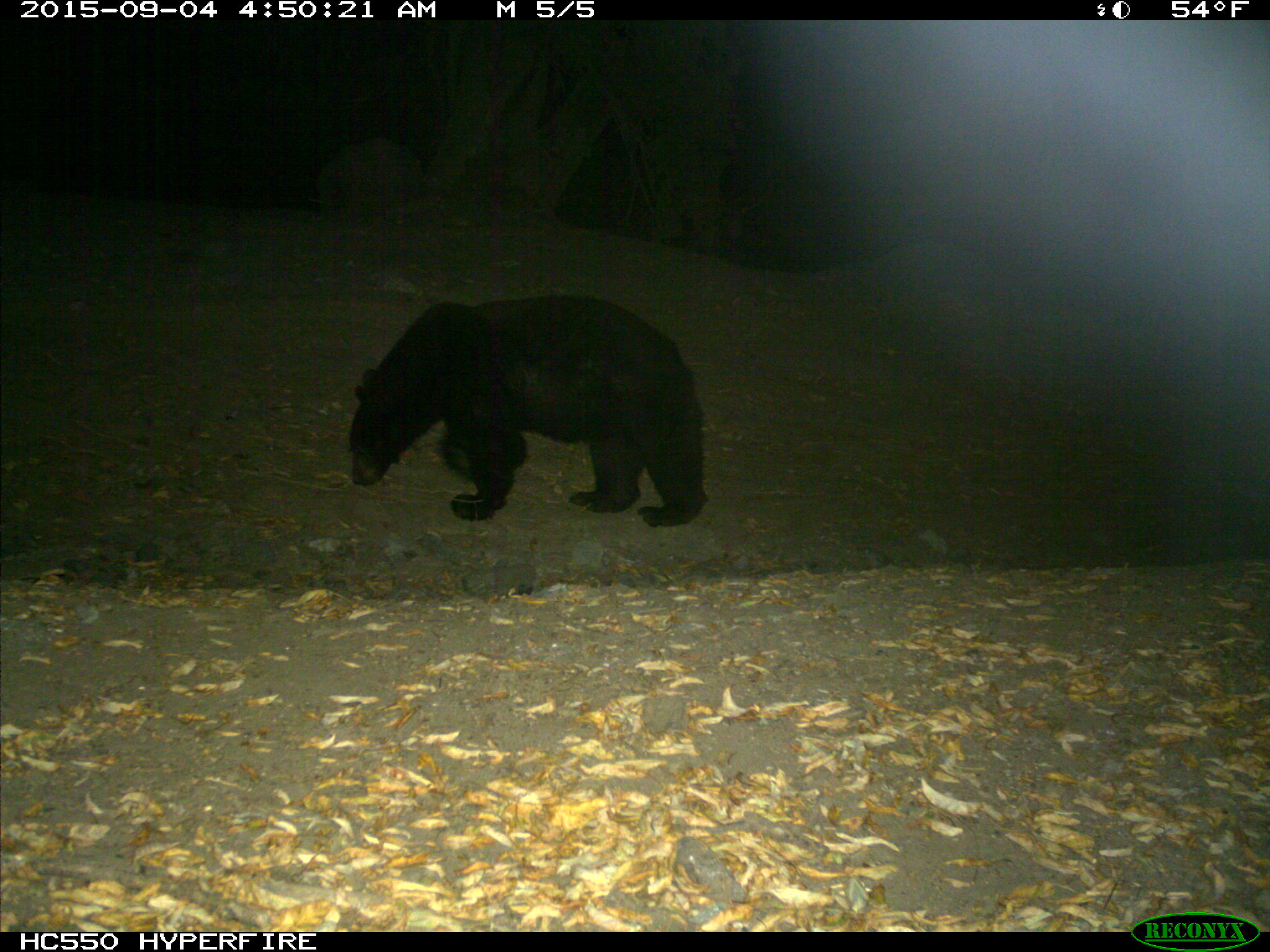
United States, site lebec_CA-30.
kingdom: Animalia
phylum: Chordata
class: Mammalia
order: Carnivora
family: Ursidae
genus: Ursus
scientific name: Ursus americanus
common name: american black bear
Ursus americanus (american black bear).